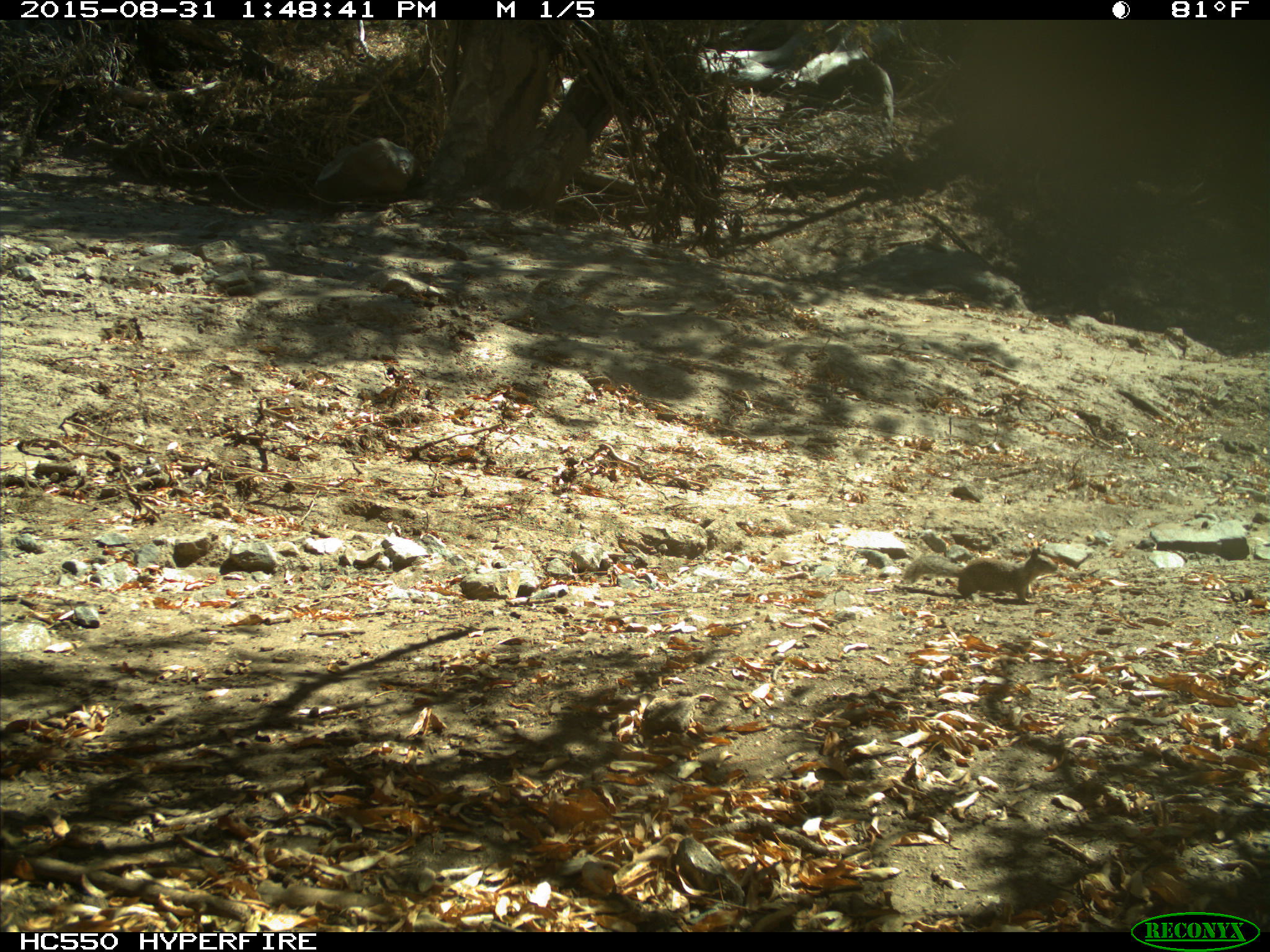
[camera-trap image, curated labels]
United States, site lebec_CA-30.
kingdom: Animalia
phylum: Chordata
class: Mammalia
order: Rodentia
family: Sciuridae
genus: Otospermophilus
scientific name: Otospermophilus beecheyi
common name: california ground squirrel